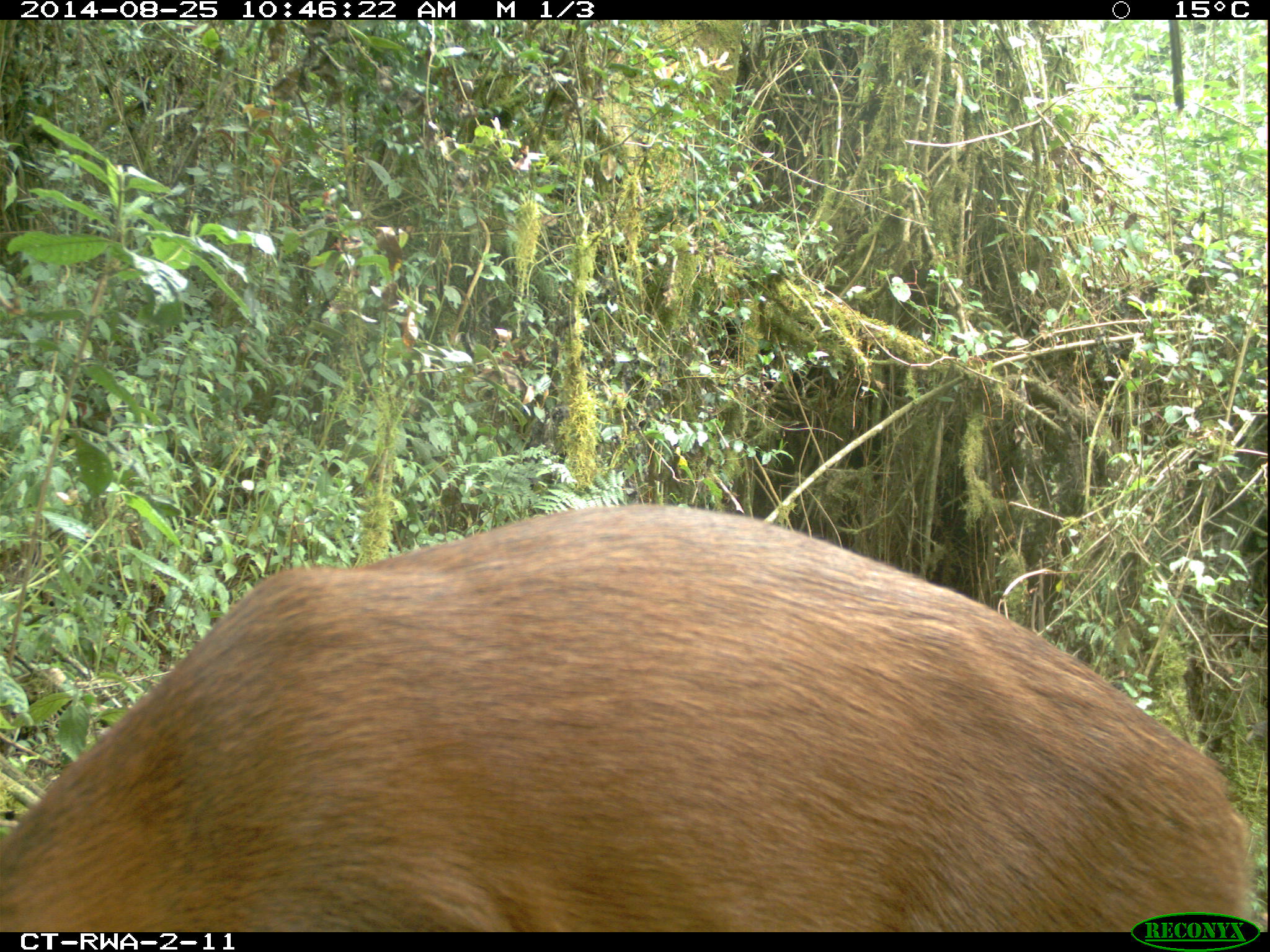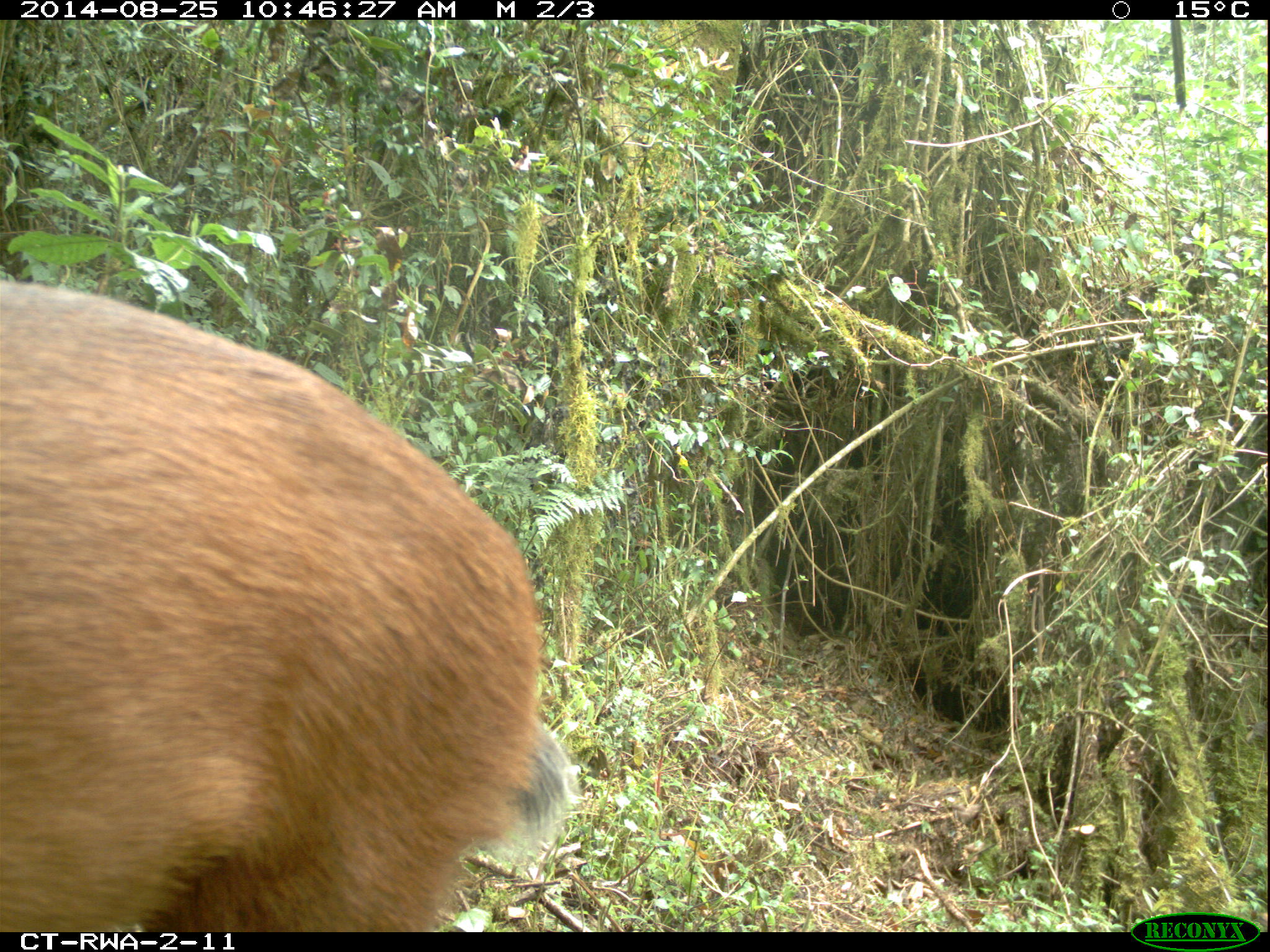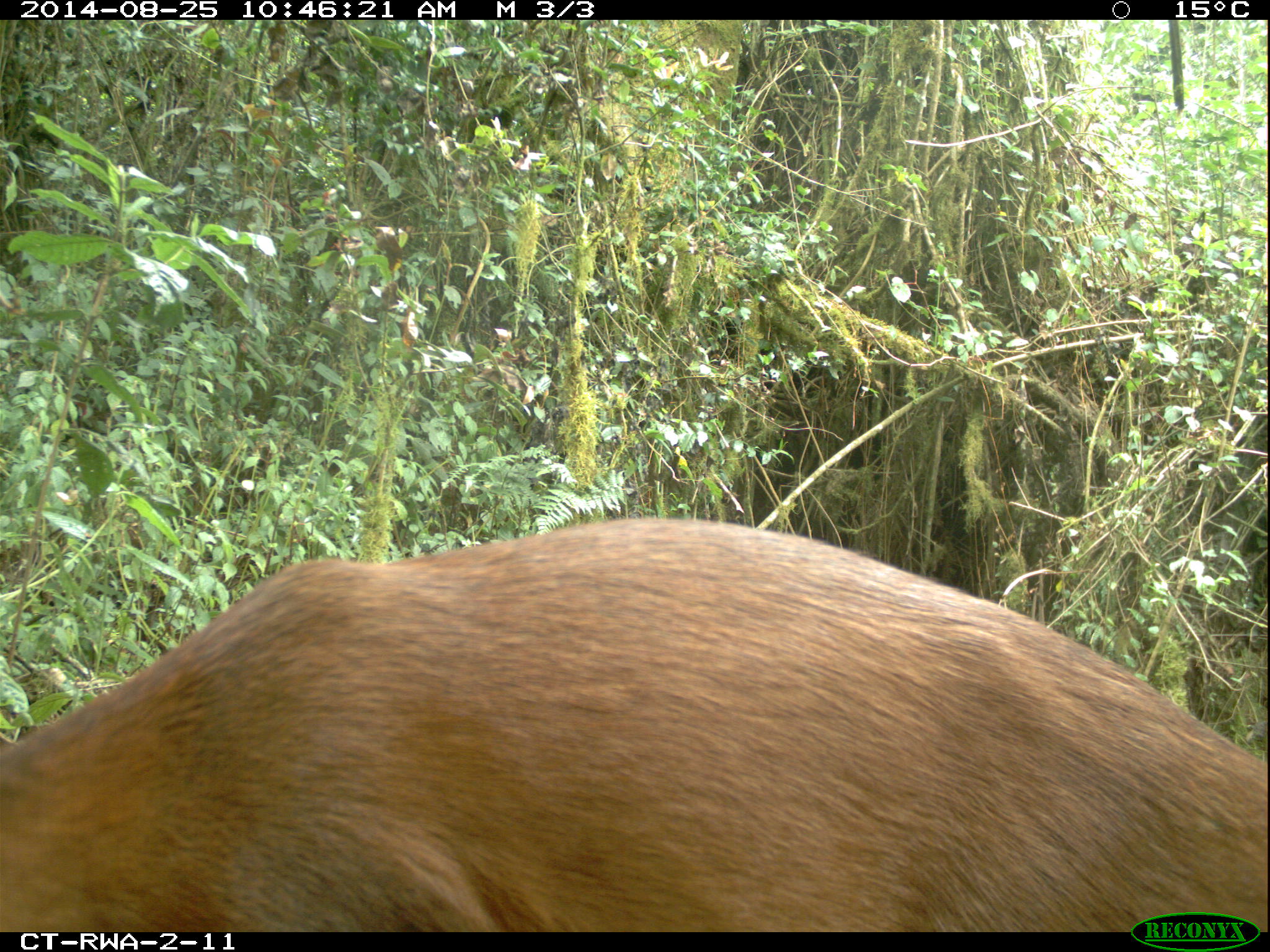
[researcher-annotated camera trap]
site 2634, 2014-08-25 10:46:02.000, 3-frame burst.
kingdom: Animalia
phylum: Chordata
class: Mammalia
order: Artiodactyla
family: Bovidae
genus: Cephalophus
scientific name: Cephalophus nigrifrons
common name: black-fronted duiker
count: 1